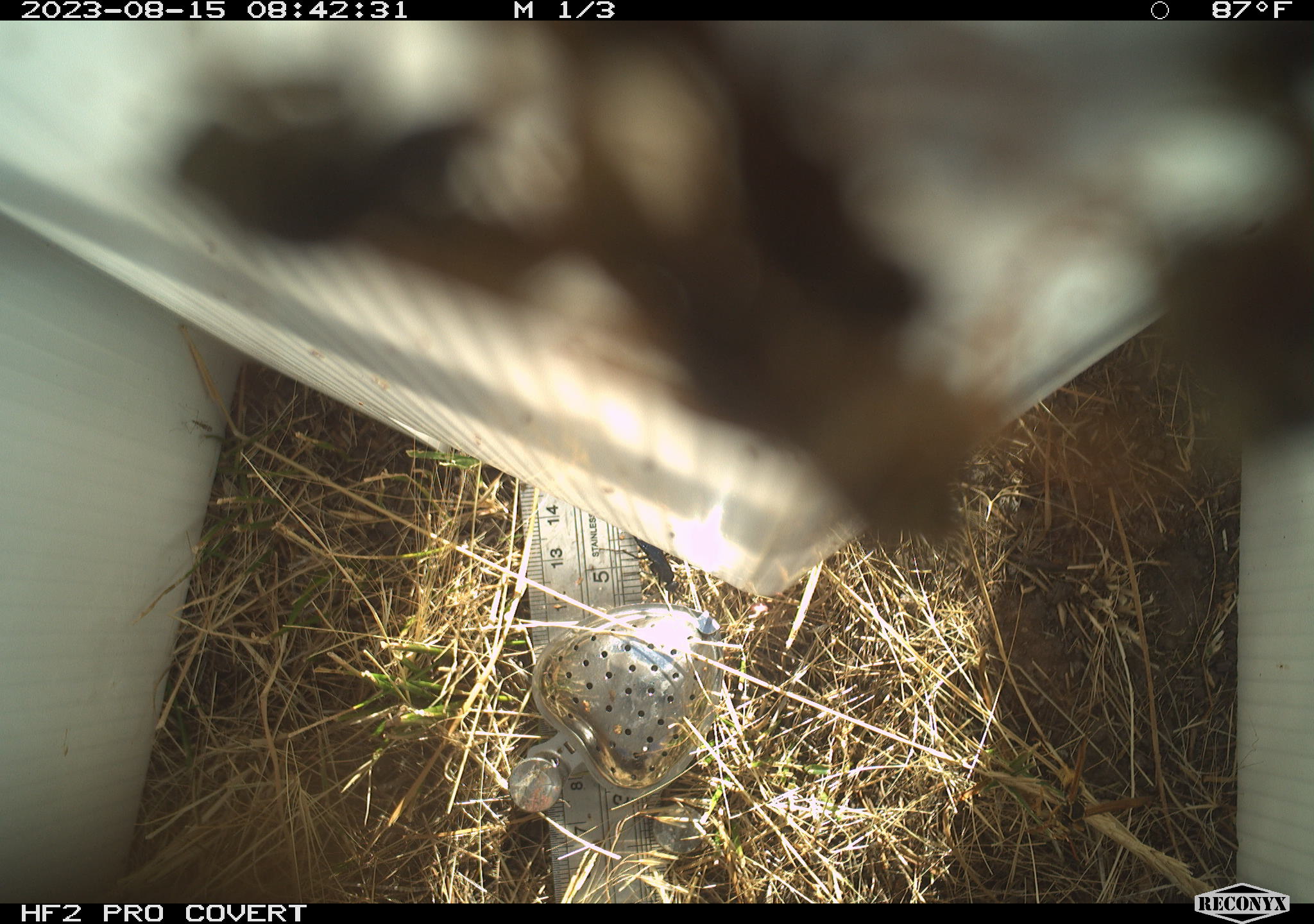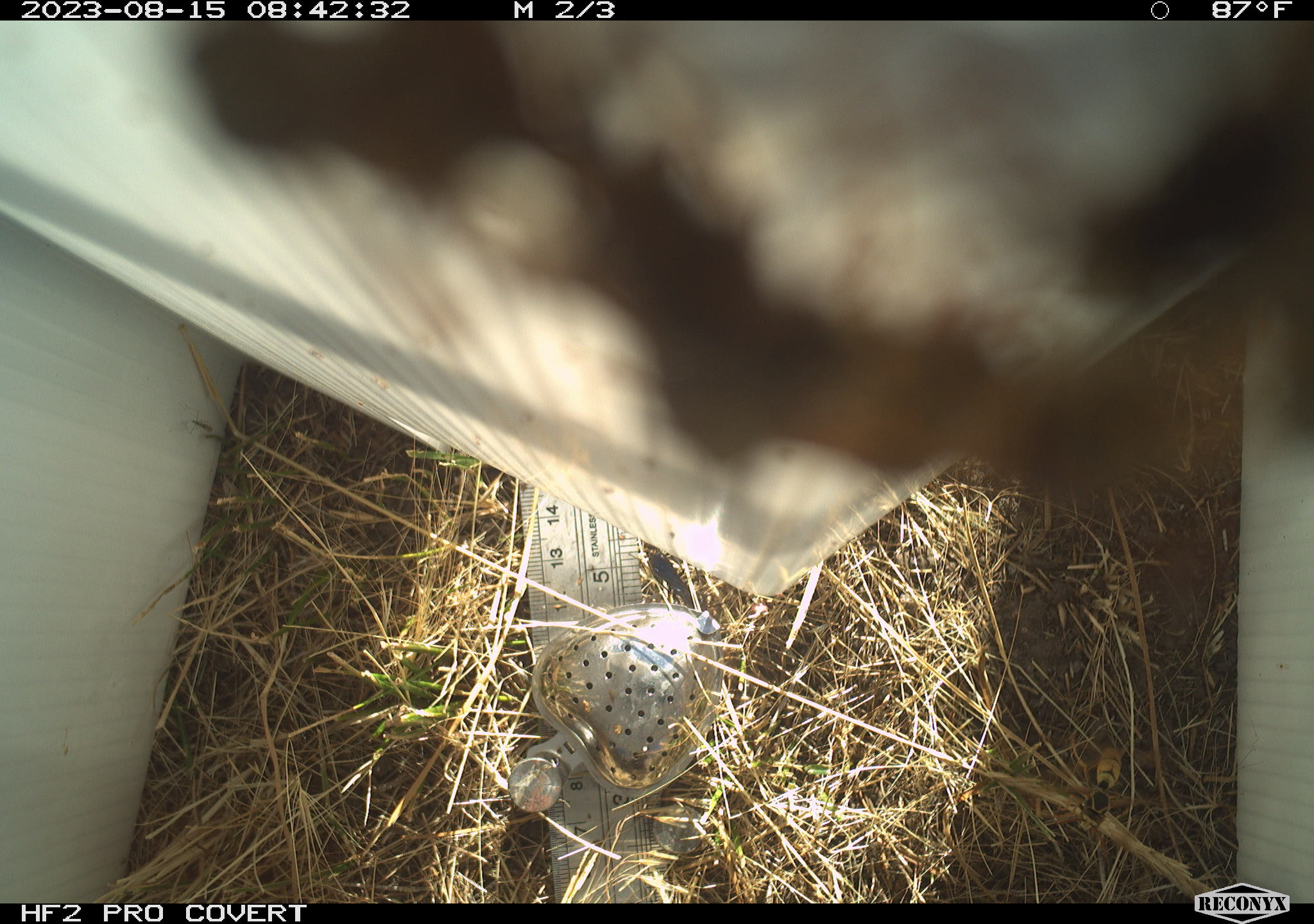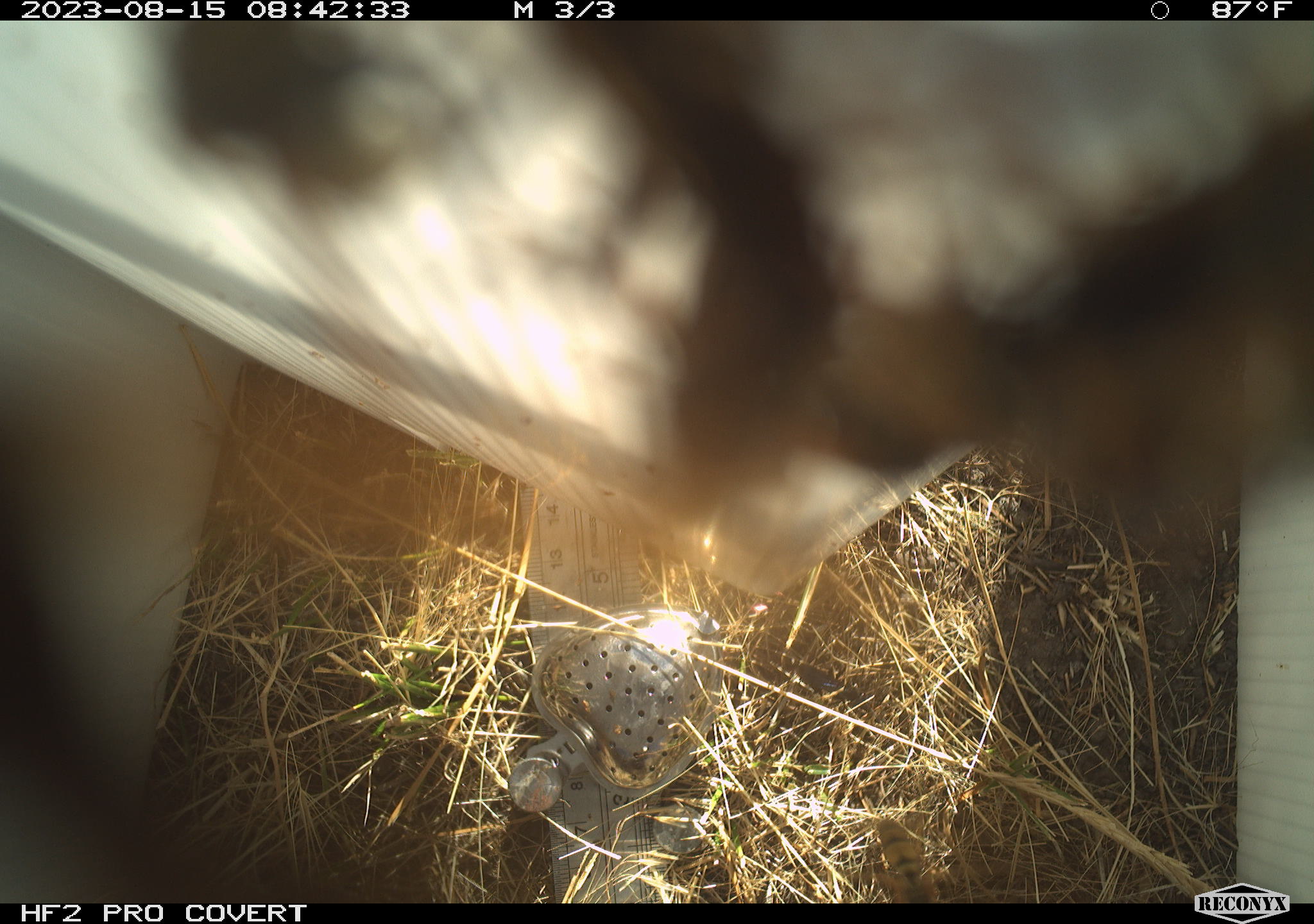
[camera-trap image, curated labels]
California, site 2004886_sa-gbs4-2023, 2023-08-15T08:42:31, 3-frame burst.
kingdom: Animalia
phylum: Arthropoda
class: Insecta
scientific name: Insecta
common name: insect